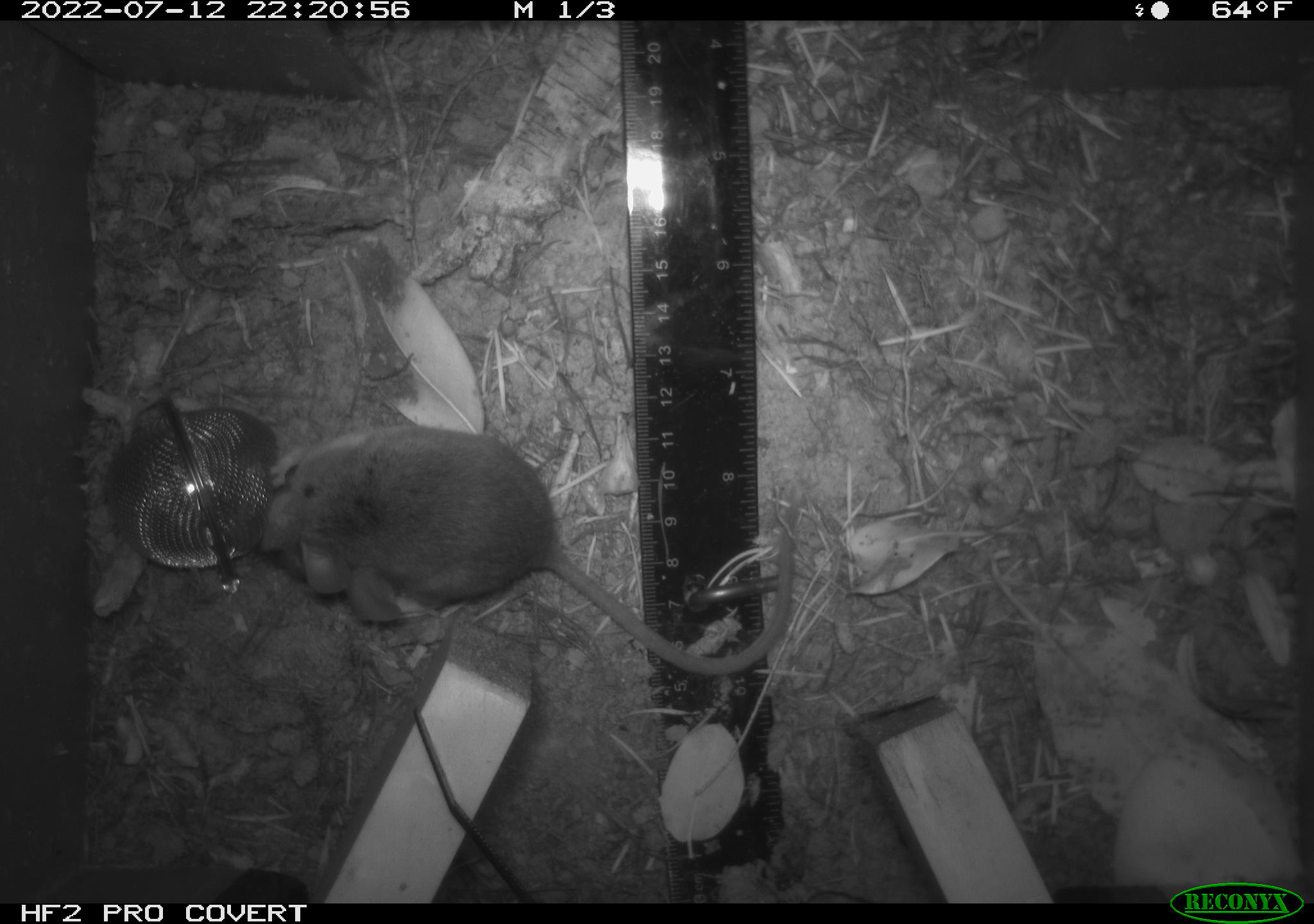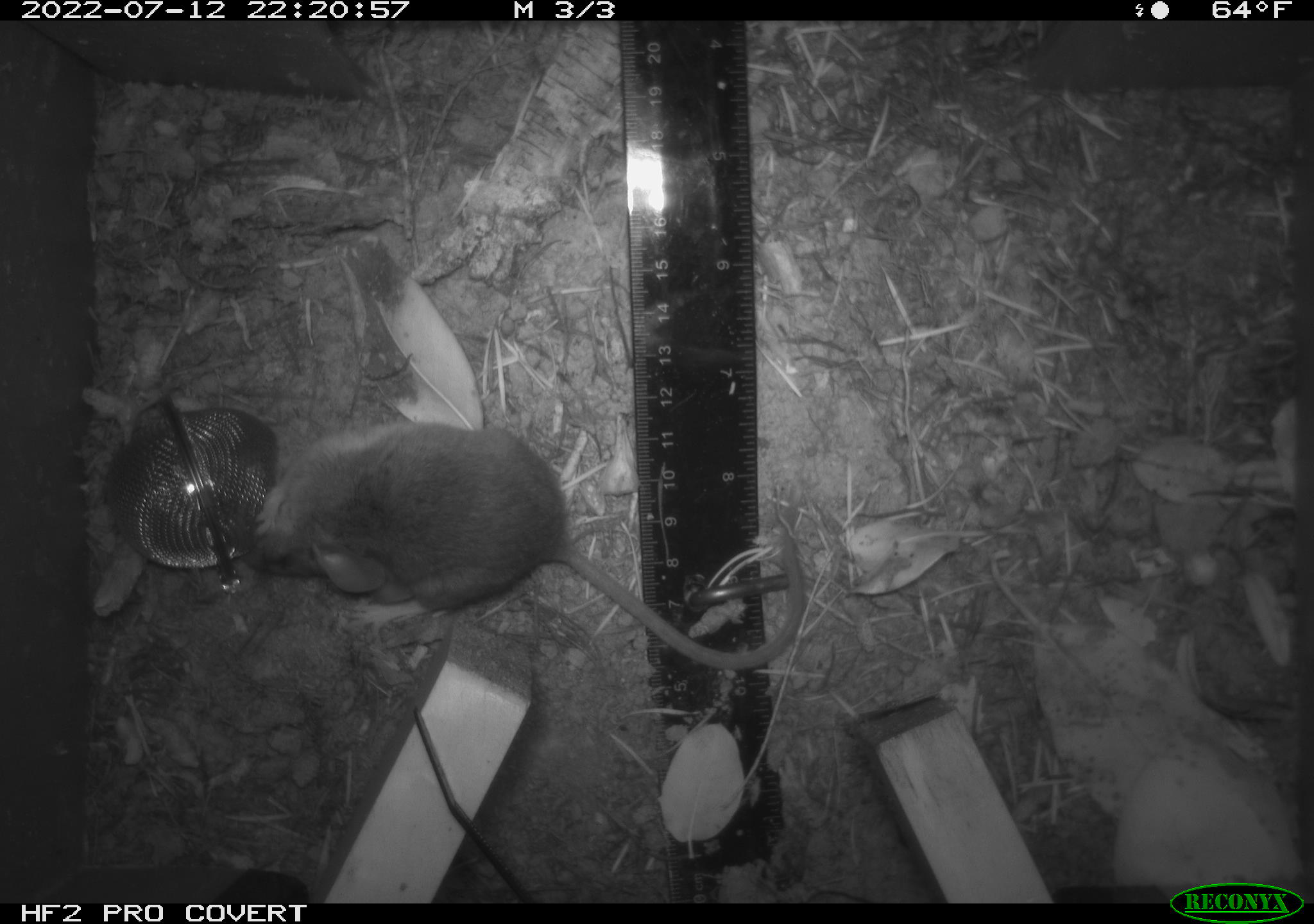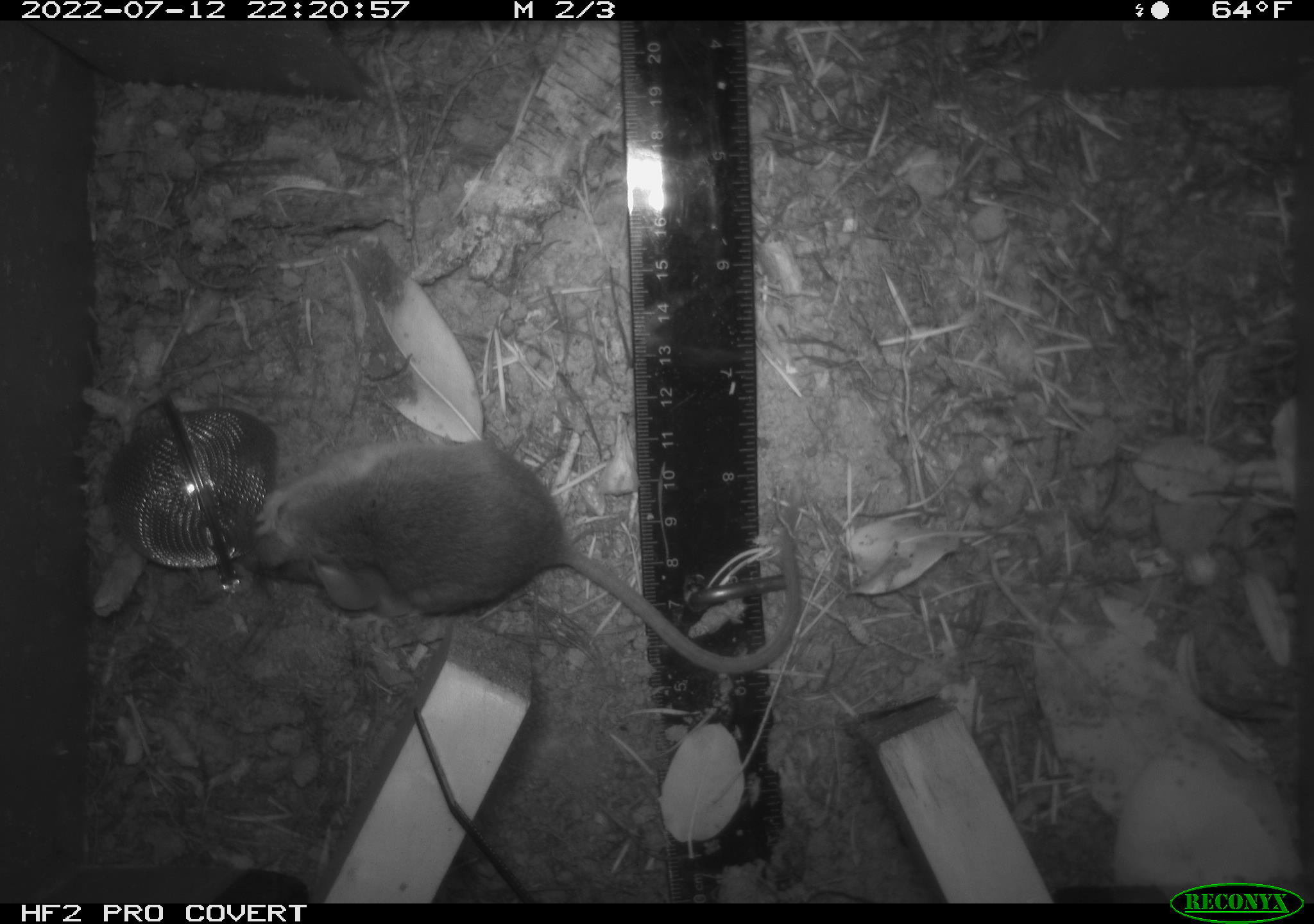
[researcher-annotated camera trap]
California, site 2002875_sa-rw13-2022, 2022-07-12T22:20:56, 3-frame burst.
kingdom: Animalia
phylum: Chordata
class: Mammalia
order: Rodentia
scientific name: Rodentia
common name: mouse species